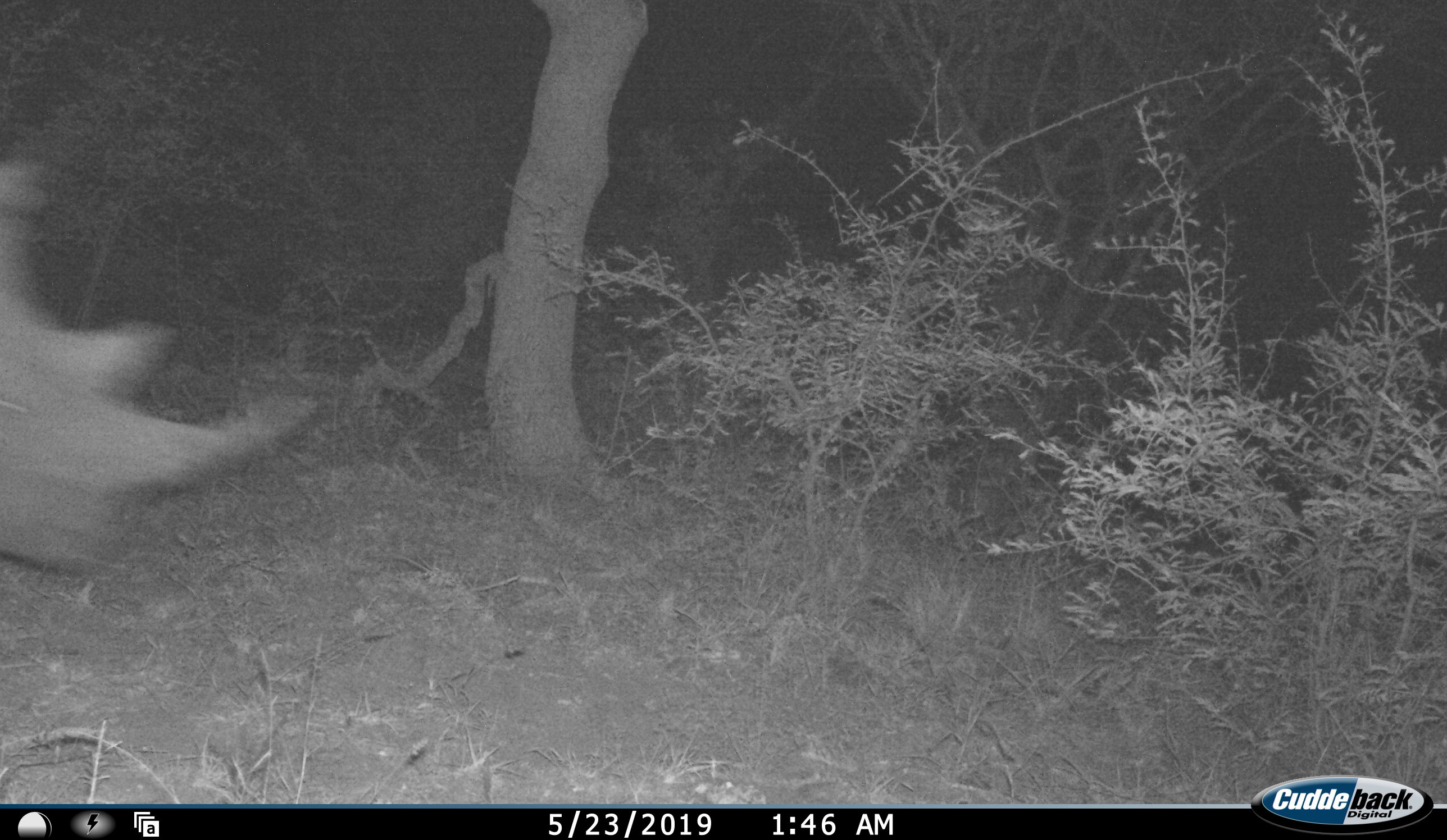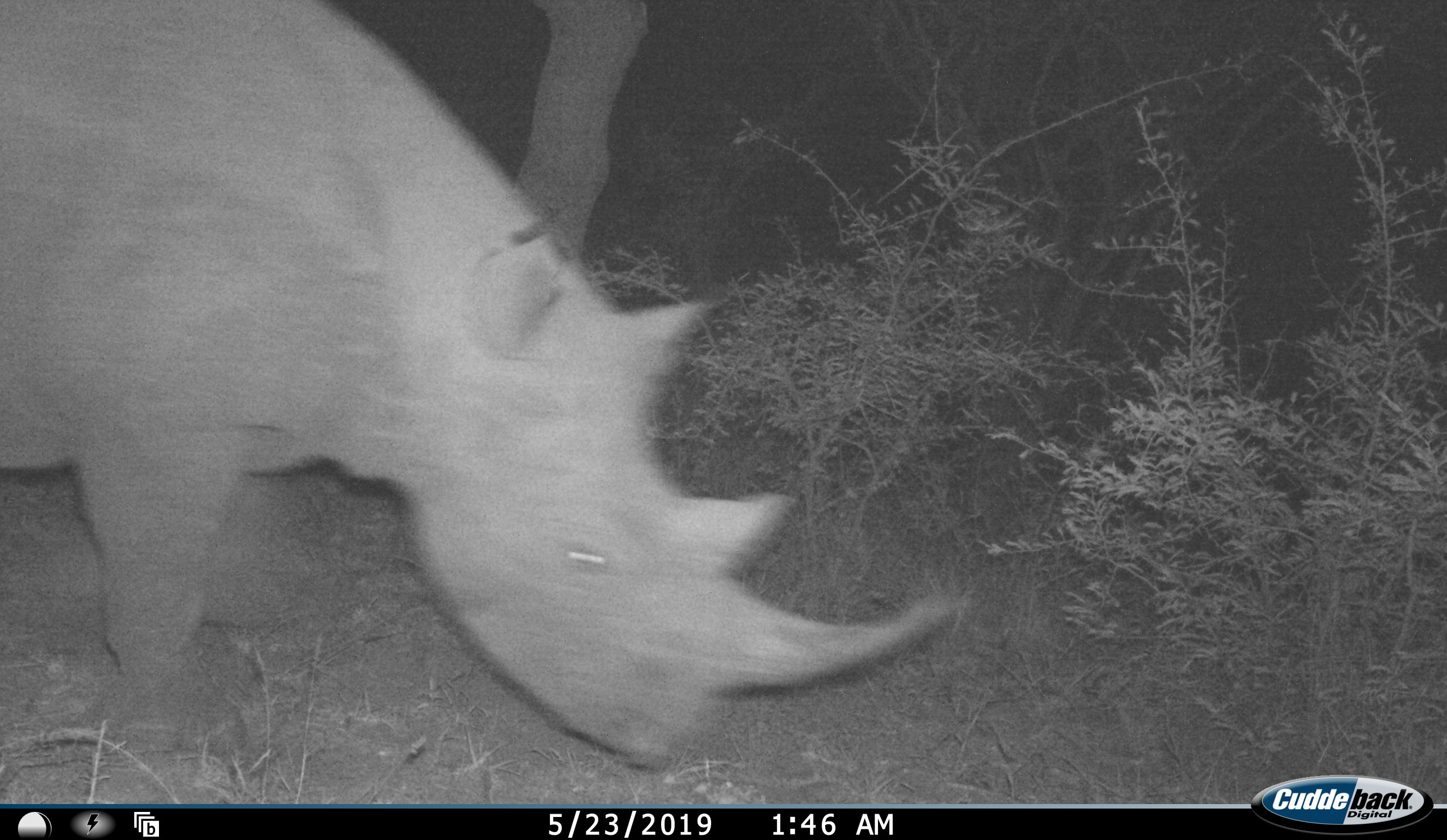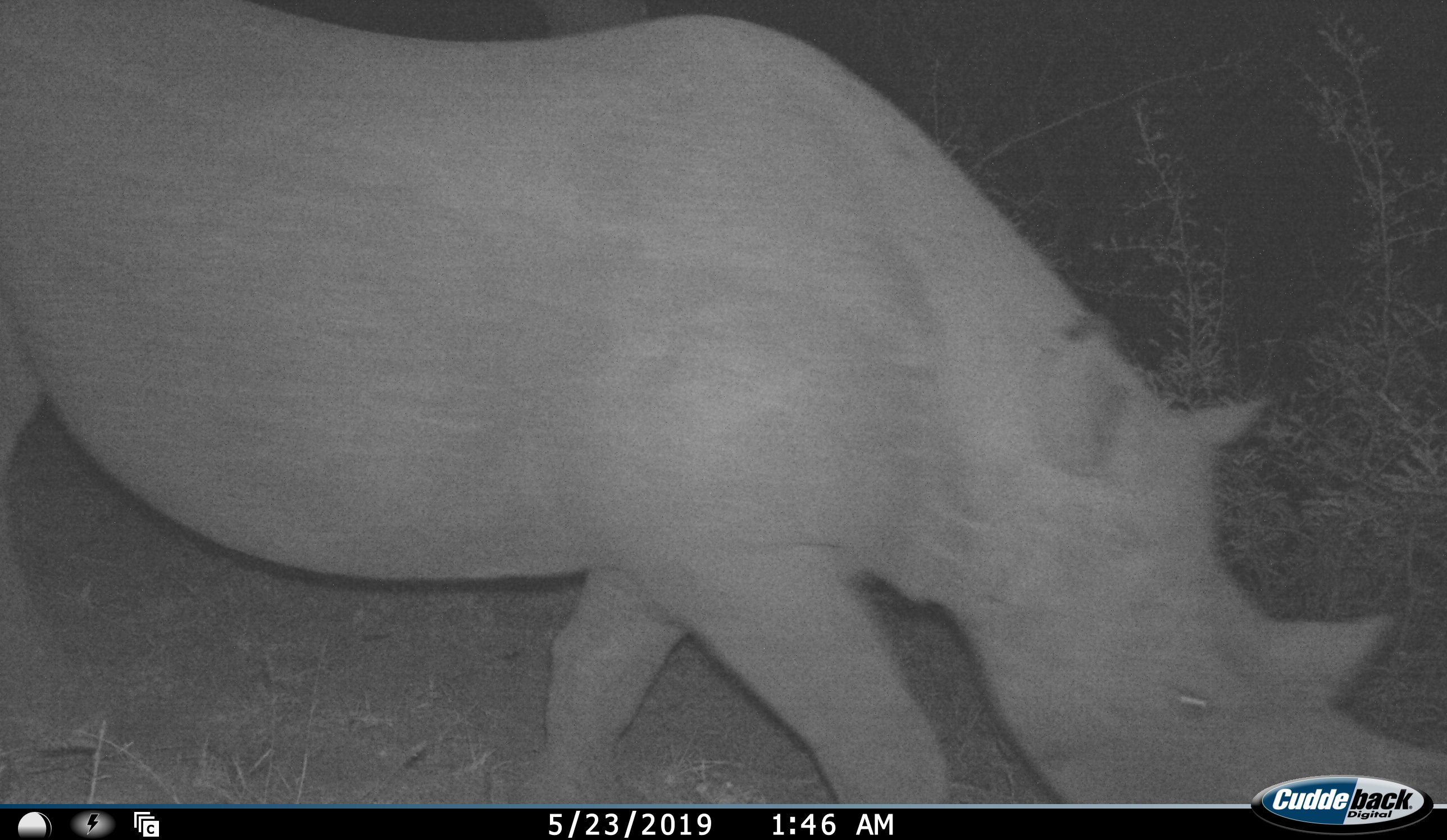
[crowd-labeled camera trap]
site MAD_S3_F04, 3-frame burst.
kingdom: Animalia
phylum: Chordata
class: Mammalia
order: Perissodactyla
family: Rhinocerotidae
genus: Diceros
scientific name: Diceros bicornis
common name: black rhinoceros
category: rhinocerosblack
Rhinocerosblack (black rhinoceros) (Diceros bicornis), count 1. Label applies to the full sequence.